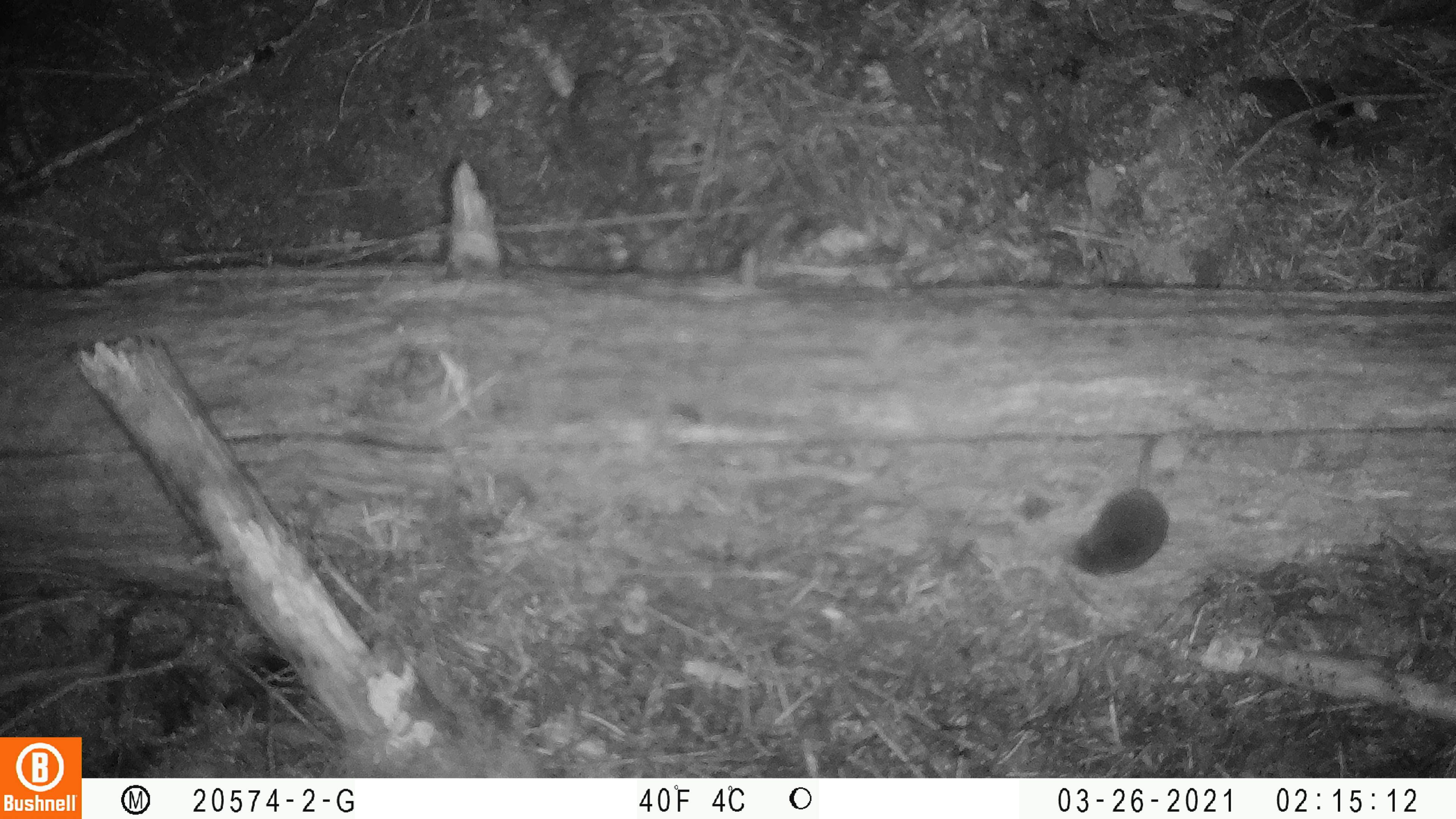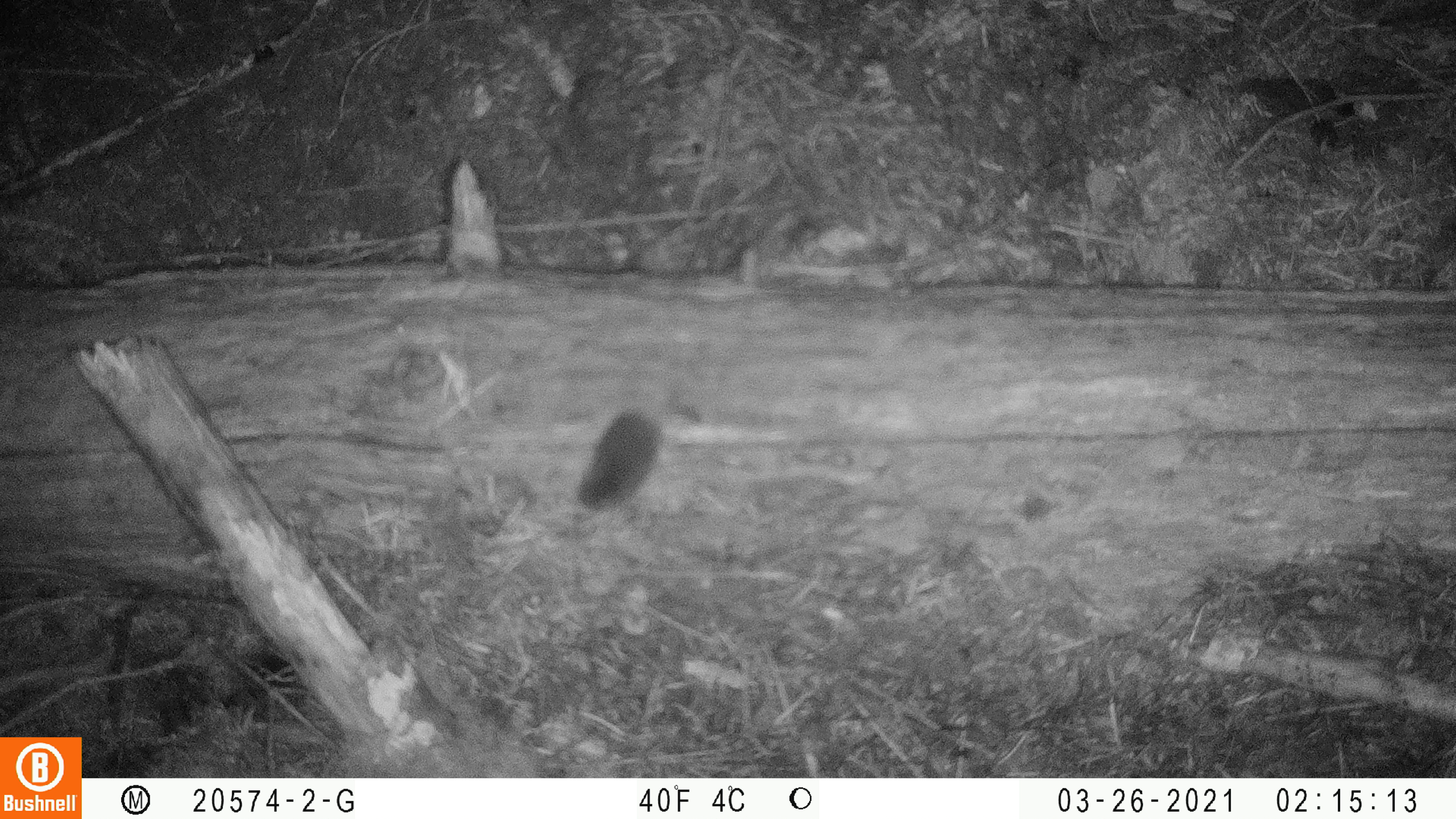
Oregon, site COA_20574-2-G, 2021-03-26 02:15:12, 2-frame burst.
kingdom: Animalia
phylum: Chordata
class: Mammalia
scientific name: Mammalia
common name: small mammal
Small mammal (Mammalia).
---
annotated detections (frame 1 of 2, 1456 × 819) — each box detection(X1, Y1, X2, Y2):
small mammal: detection(1062, 431, 1173, 577)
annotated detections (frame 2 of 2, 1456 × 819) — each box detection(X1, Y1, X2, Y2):
small mammal: detection(574, 375, 680, 515)